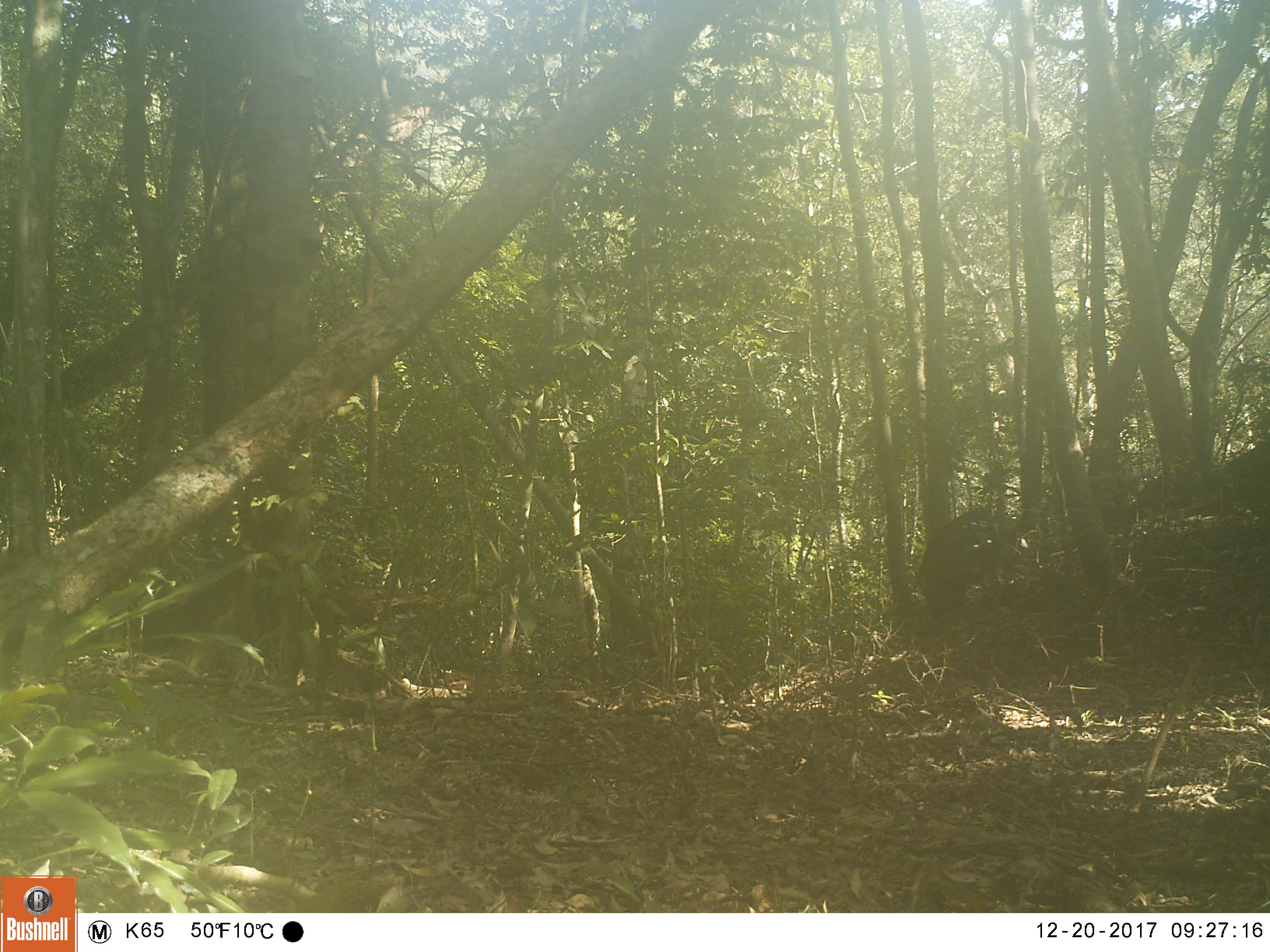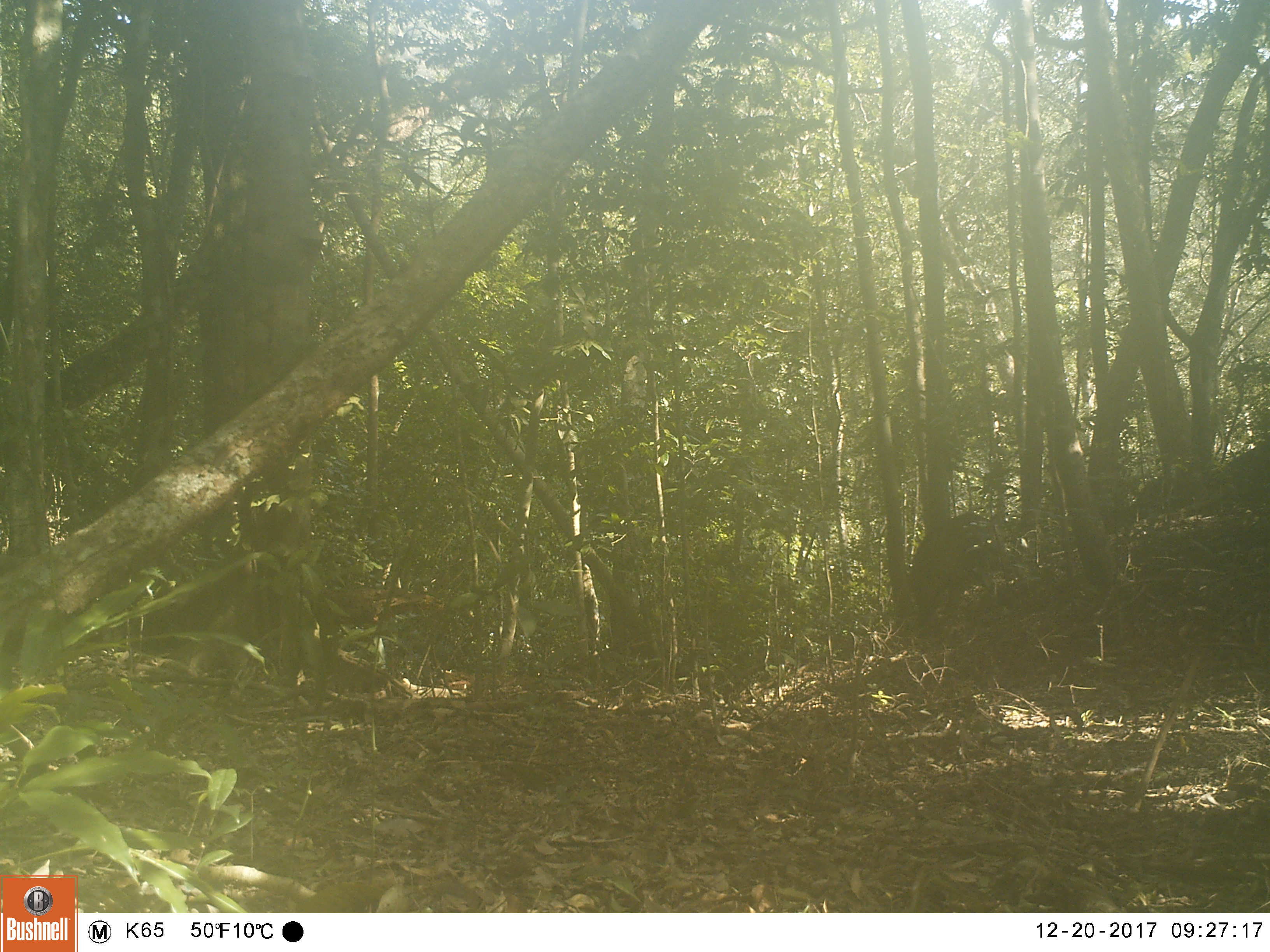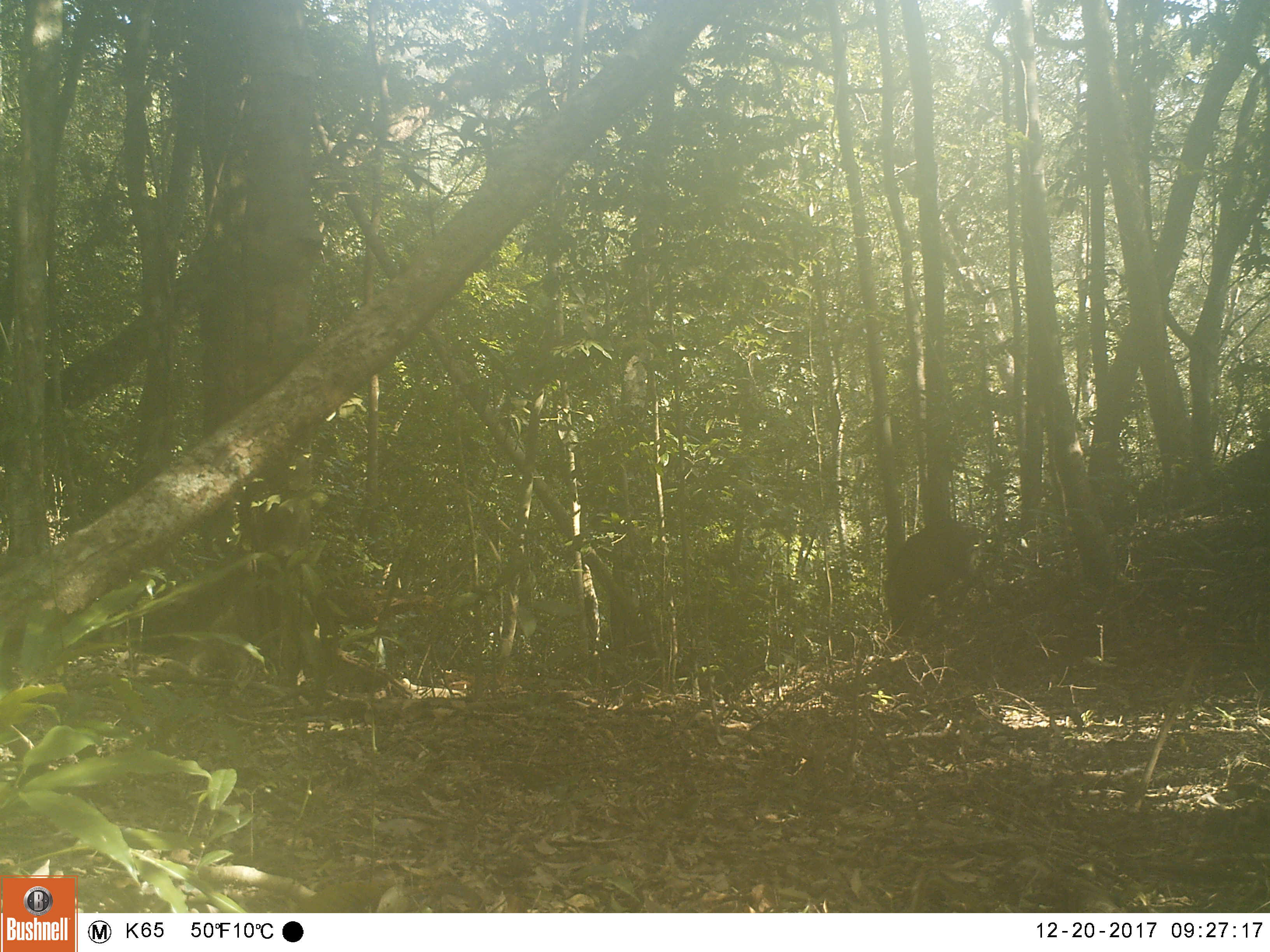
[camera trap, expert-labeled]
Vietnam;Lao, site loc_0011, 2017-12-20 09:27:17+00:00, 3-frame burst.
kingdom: Animalia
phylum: Chordata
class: Mammalia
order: Artiodactyla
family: Suidae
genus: Sus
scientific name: Sus scrofa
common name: eurasian wild pig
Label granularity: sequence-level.